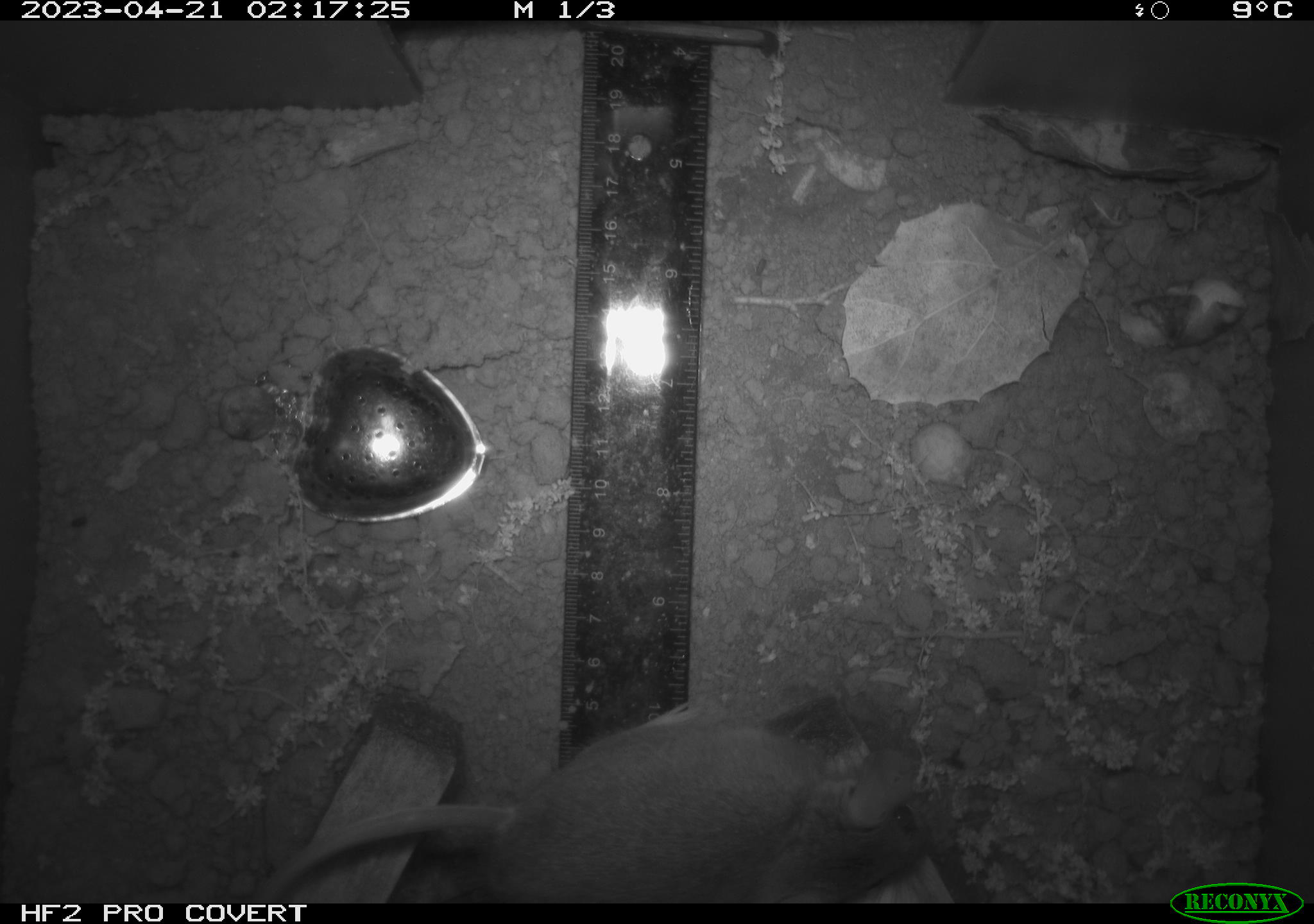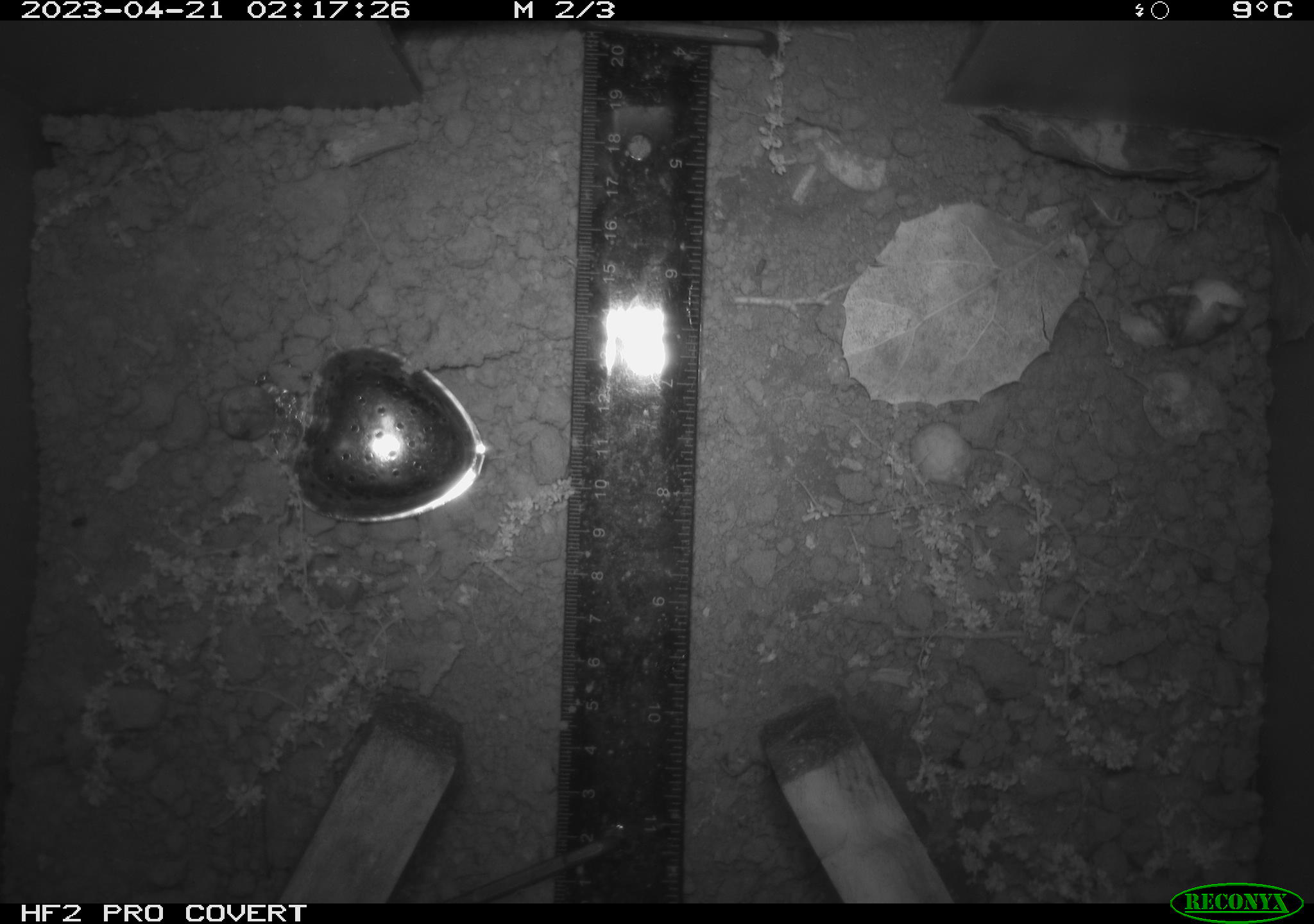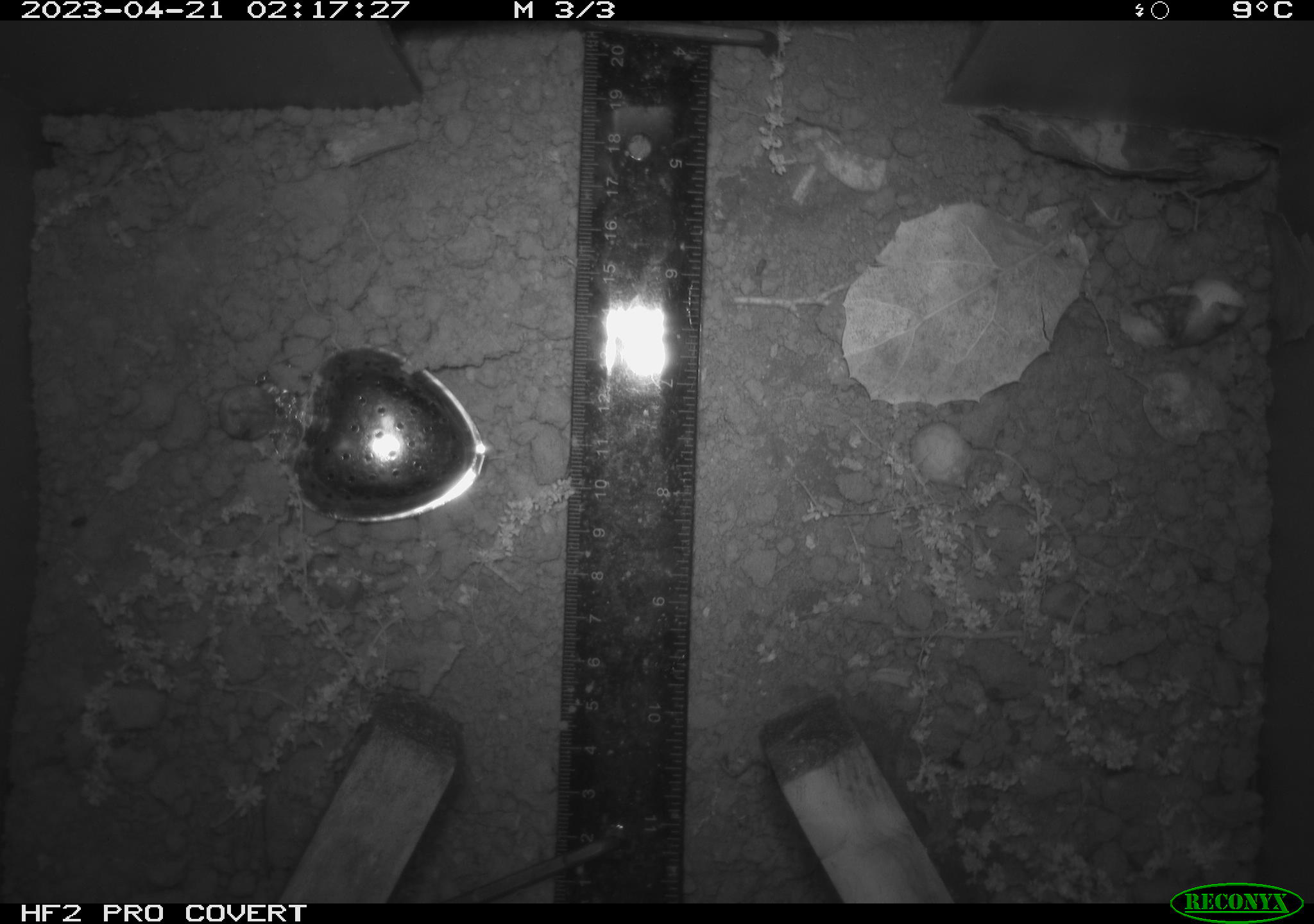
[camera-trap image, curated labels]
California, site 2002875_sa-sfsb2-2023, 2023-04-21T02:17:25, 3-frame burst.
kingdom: Animalia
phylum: Chordata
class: Mammalia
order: Rodentia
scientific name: Rodentia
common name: mouse species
Mouse species (Rodentia).